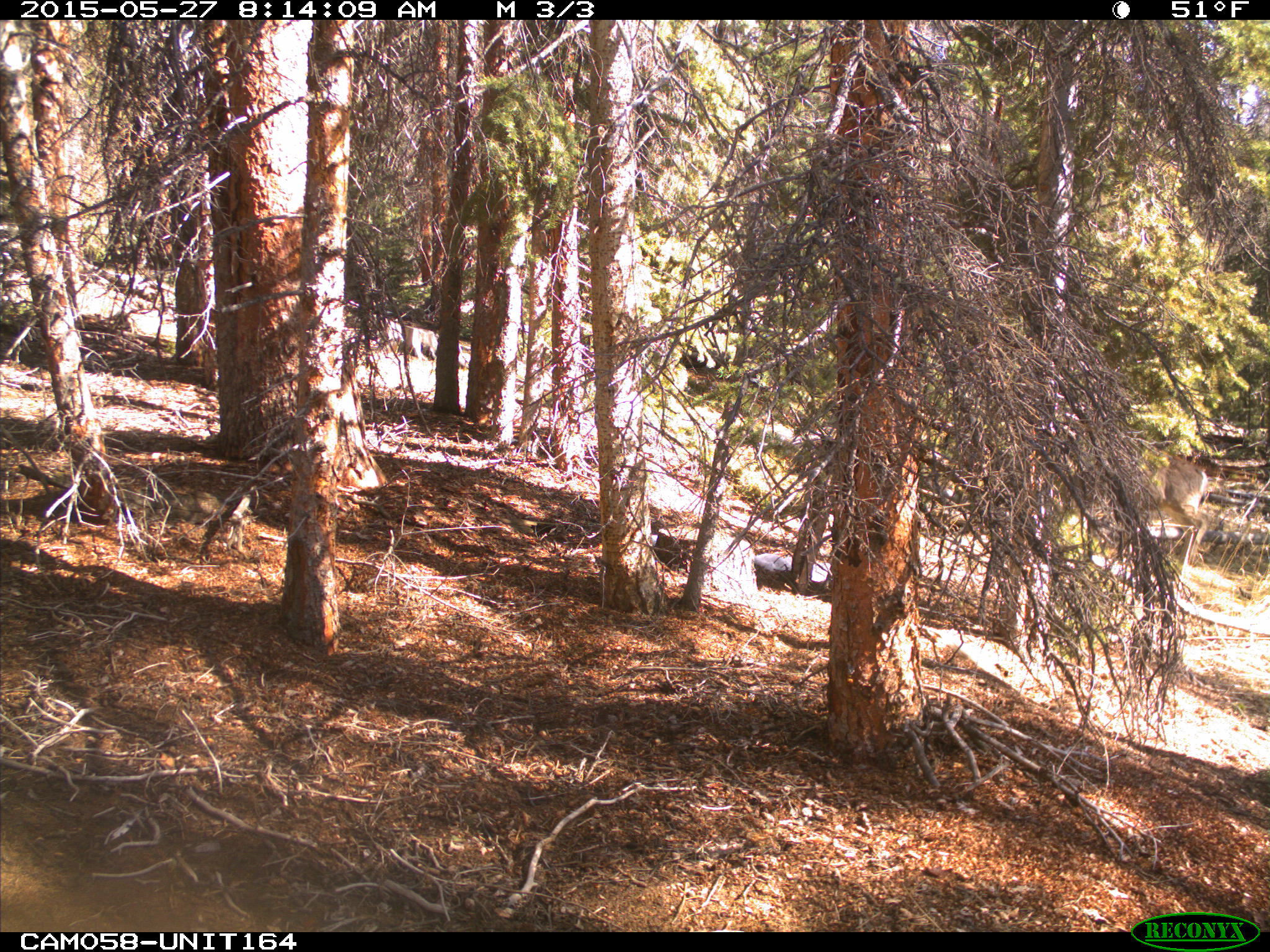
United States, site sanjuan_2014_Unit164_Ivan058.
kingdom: Animalia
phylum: Chordata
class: Mammalia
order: Artiodactyla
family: Cervidae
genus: Odocoileus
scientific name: Odocoileus hemionus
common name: mule deer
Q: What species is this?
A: Odocoileus hemionus (mule deer).